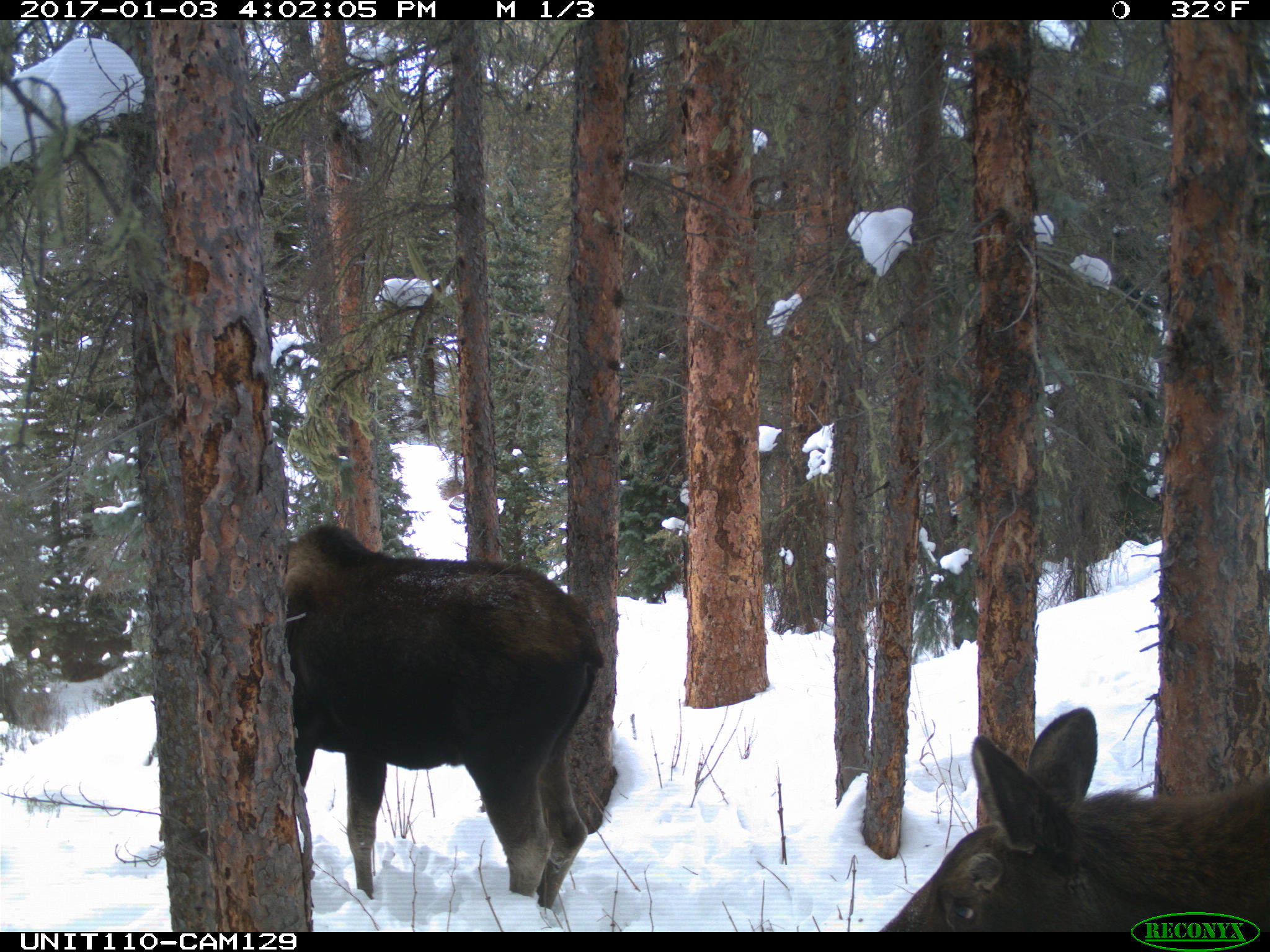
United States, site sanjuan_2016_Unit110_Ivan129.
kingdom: Animalia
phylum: Chordata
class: Mammalia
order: Artiodactyla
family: Cervidae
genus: Alces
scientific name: Alces alces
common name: moose